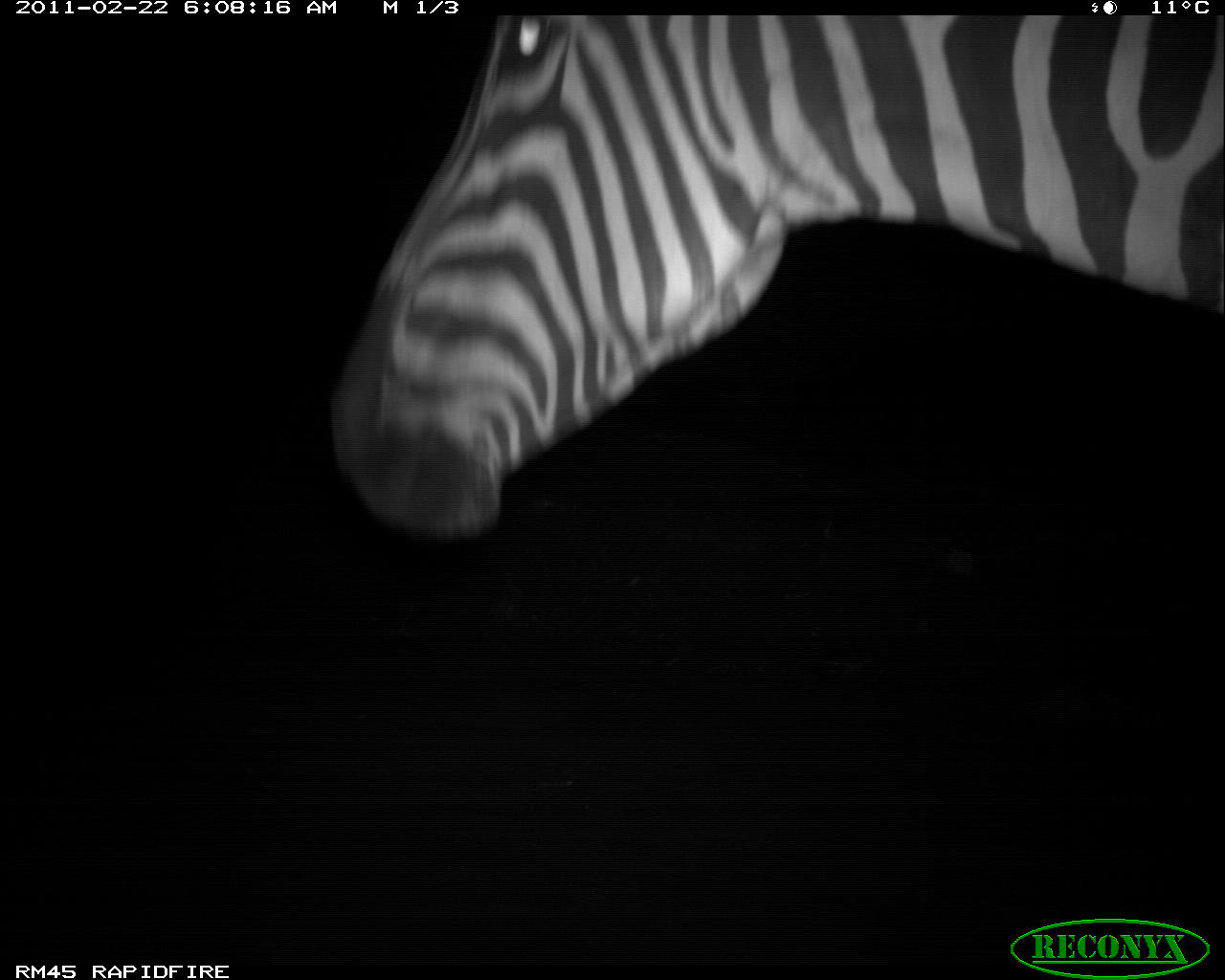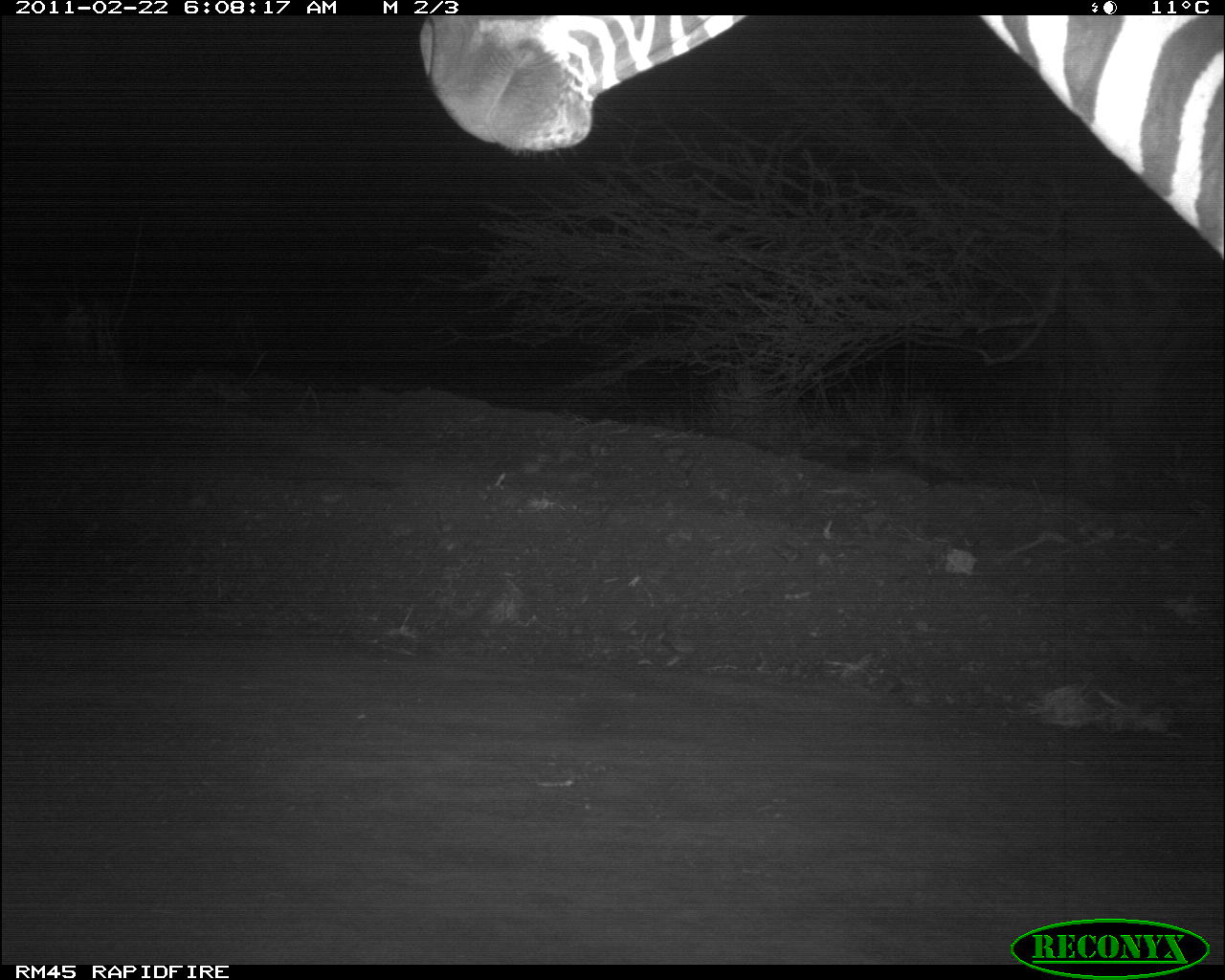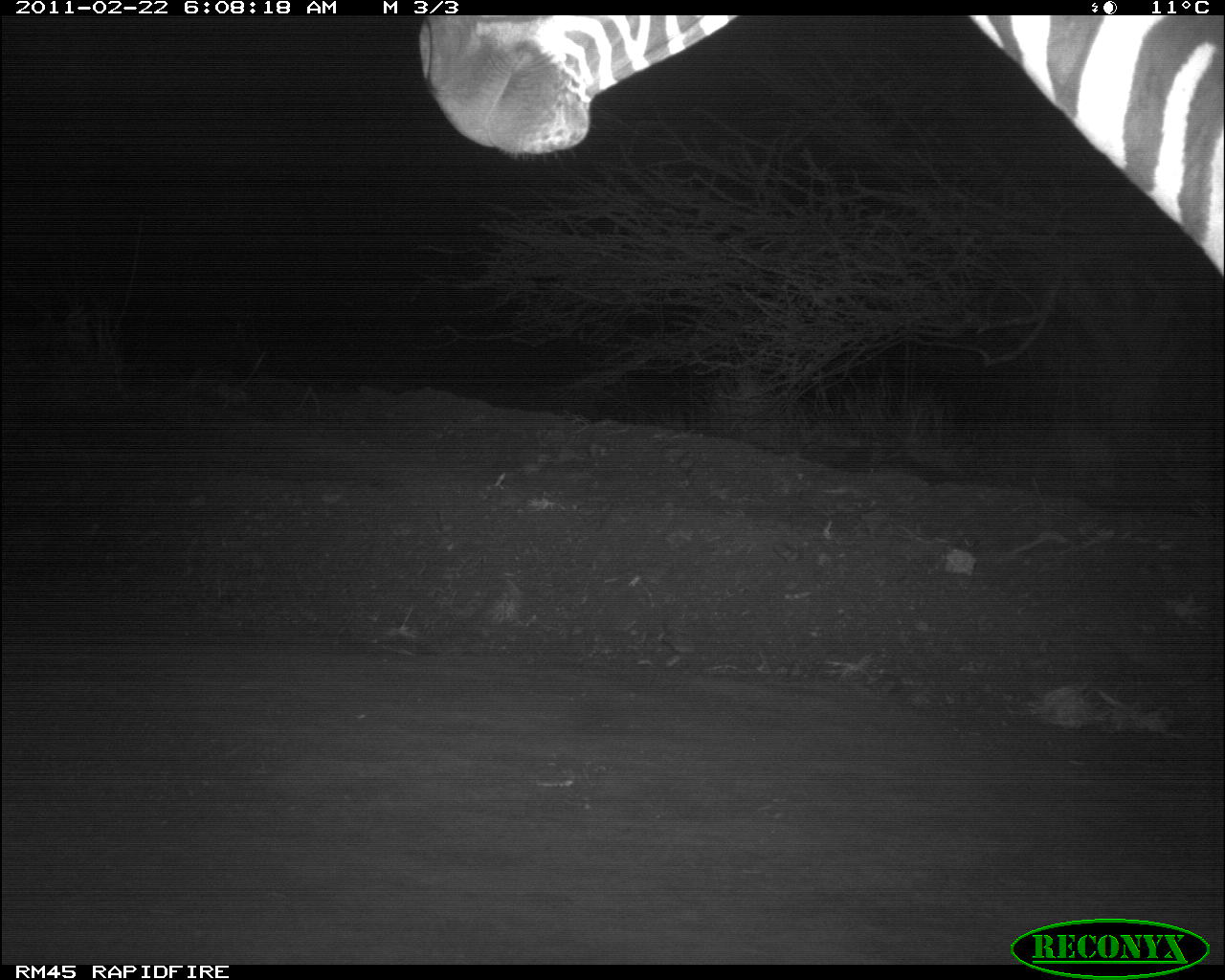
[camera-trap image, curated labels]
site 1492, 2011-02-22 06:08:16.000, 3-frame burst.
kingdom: Animalia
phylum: Chordata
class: Mammalia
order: Perissodactyla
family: Equidae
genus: Equus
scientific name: Equus quagga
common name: plains zebra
Equus quagga (plains zebra), count 1.